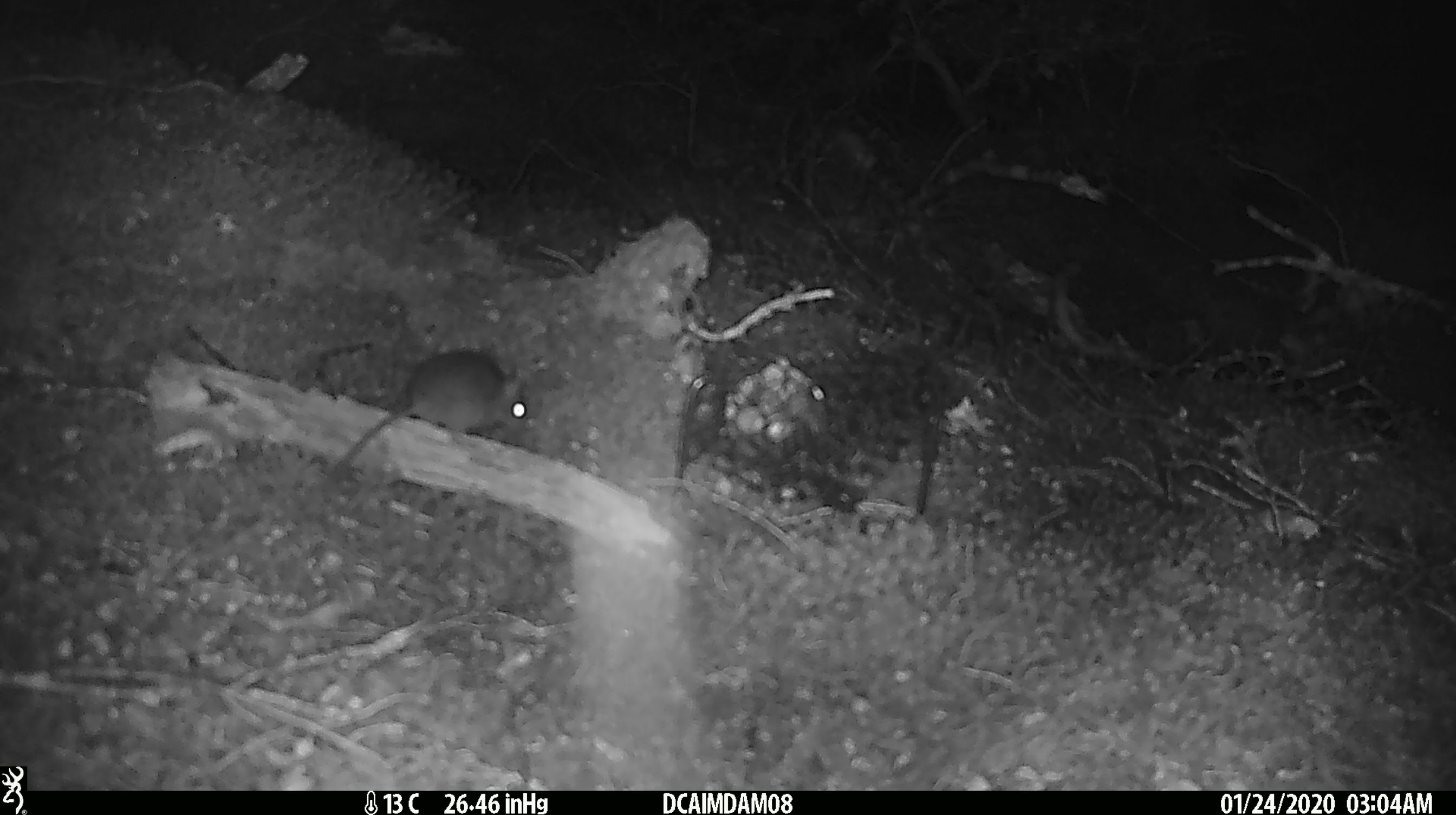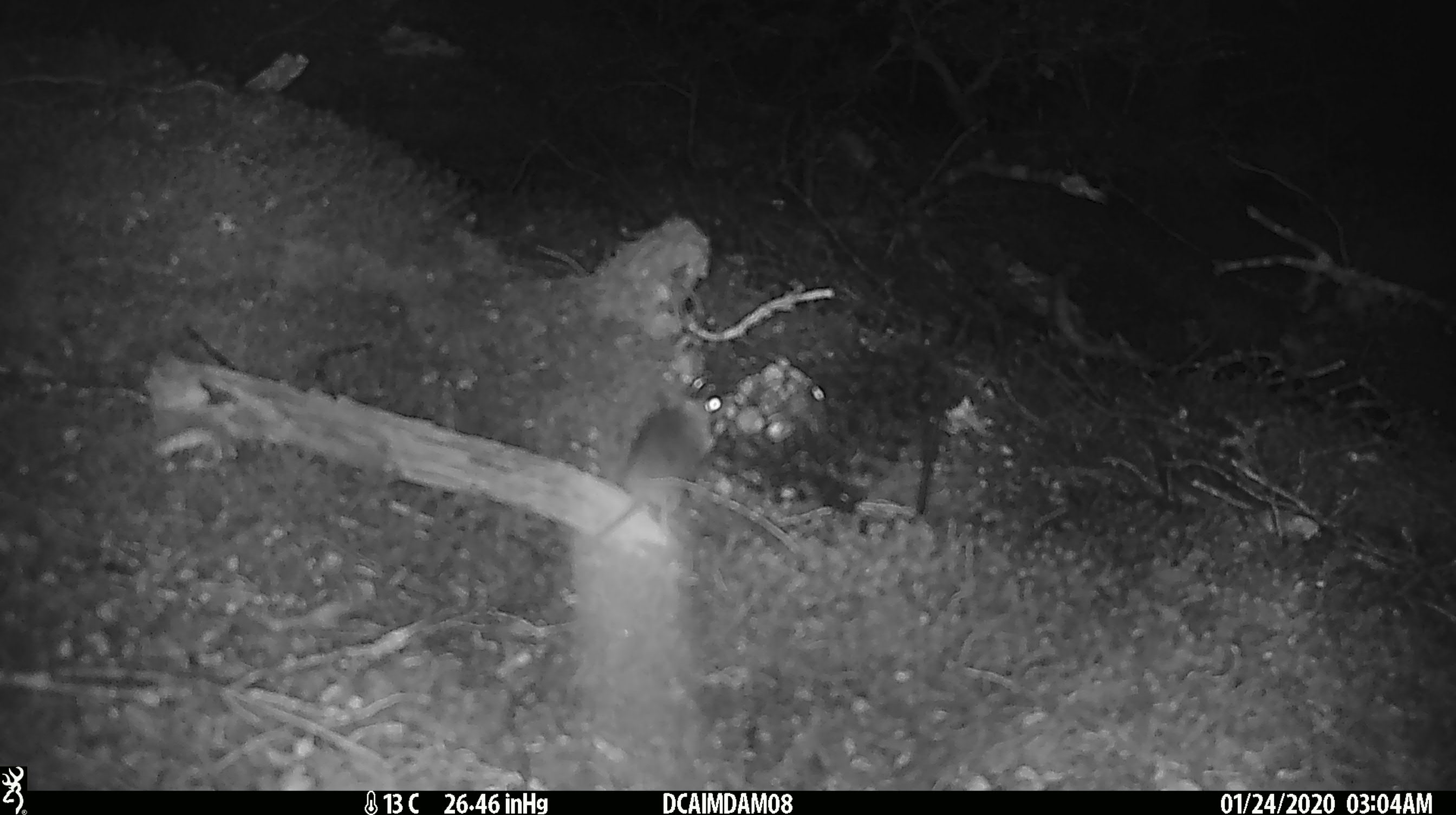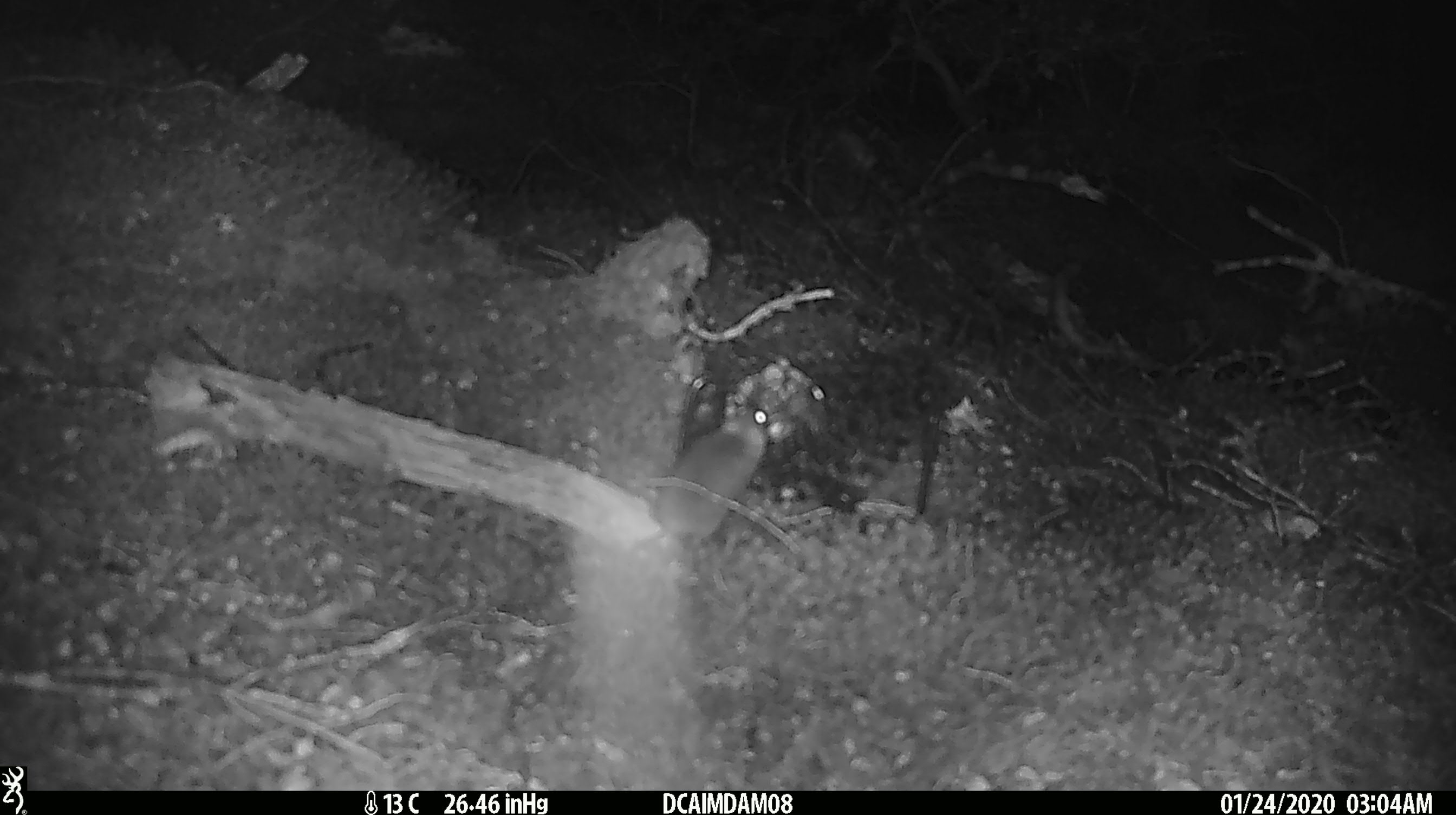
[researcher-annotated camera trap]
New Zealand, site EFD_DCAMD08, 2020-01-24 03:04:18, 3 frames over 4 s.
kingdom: Animalia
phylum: Chordata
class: Mammalia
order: Rodentia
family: Muridae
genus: Mus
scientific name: Mus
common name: mouse